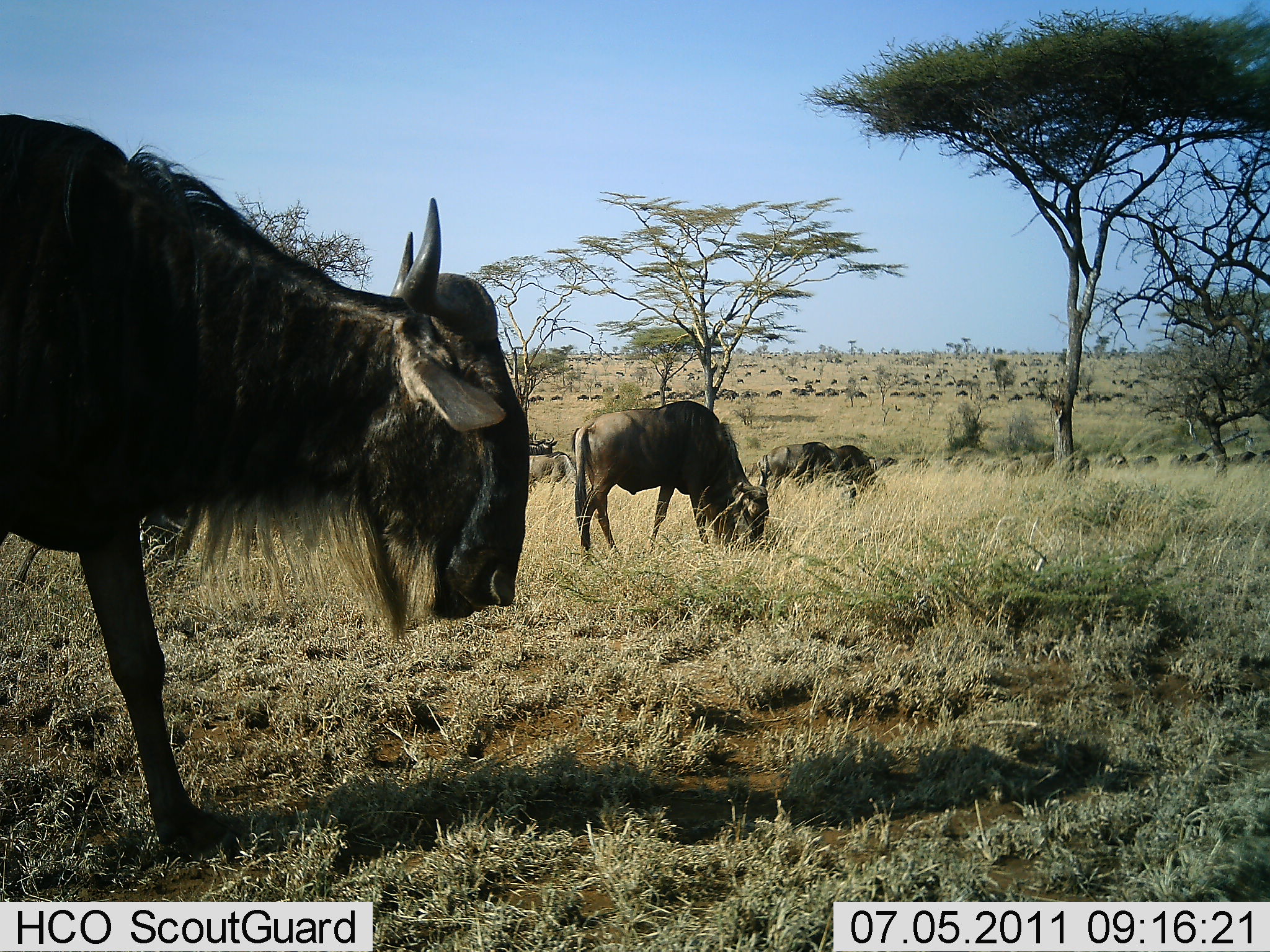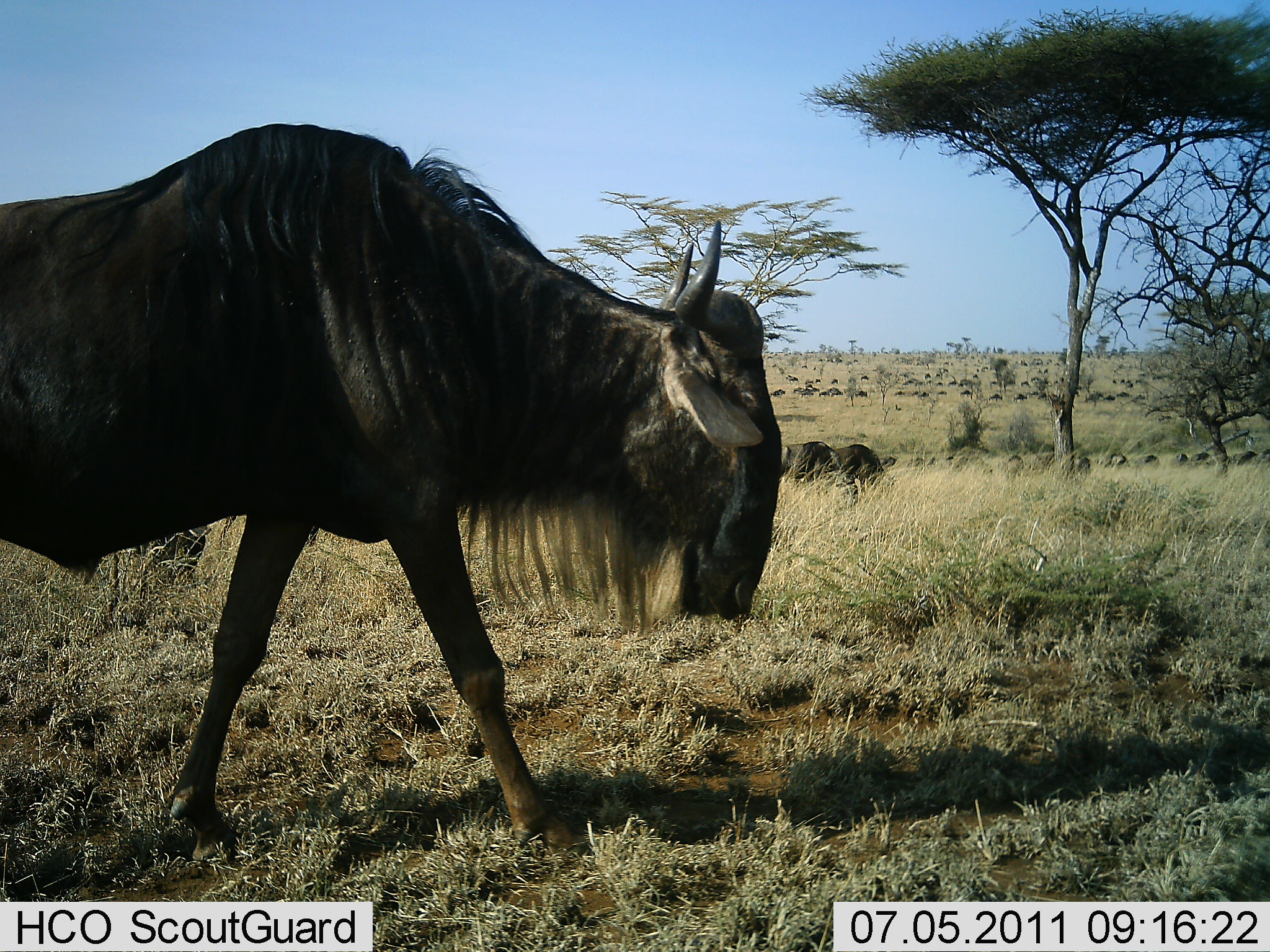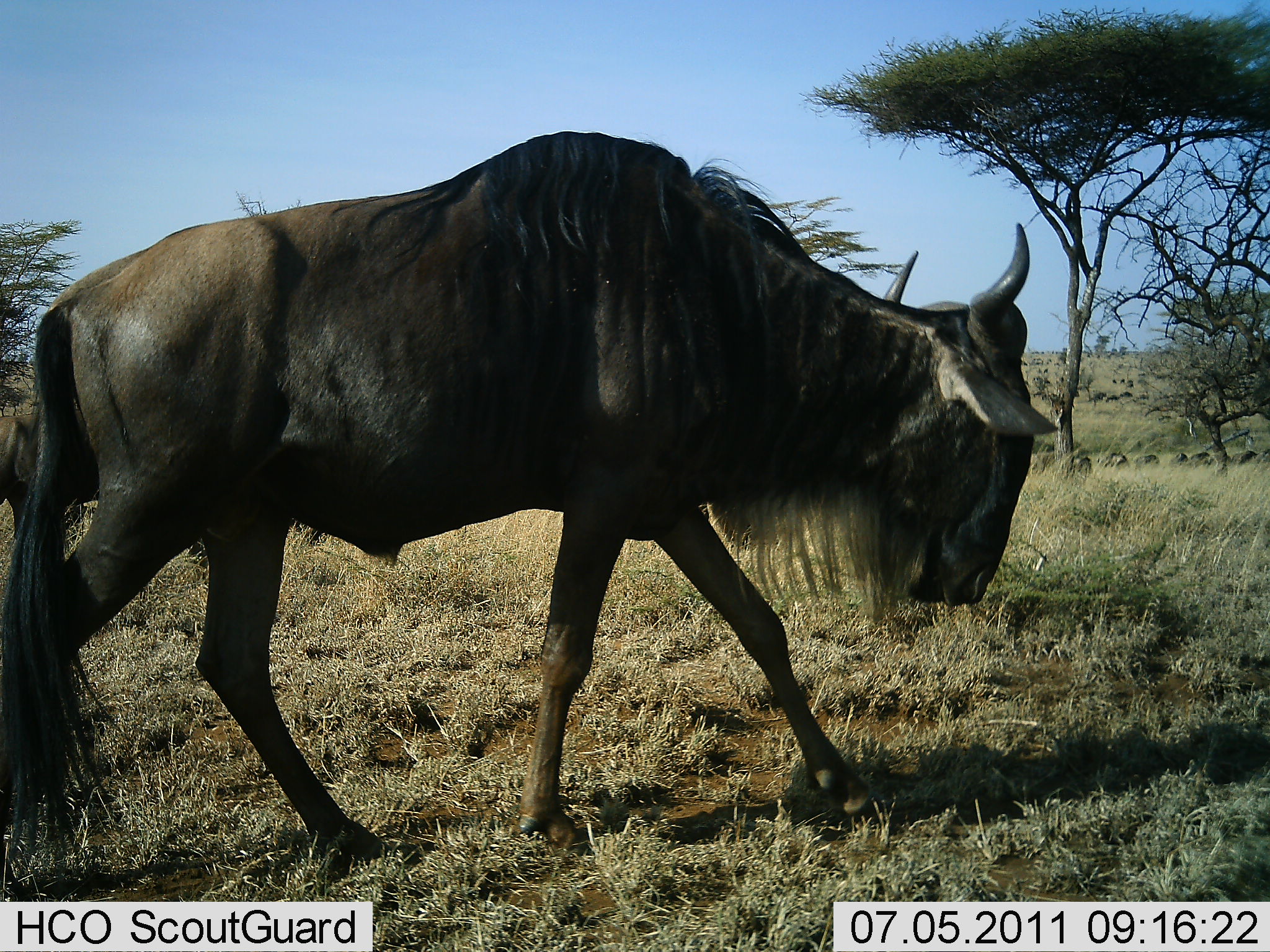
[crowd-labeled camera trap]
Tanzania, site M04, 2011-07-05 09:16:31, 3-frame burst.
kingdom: Animalia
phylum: Chordata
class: Mammalia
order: Artiodactyla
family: Bovidae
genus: Connochaetes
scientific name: Connochaetes taurinus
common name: blue wildebeest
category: wildebeest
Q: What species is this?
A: Wildebeest (blue wildebeest) (Connochaetes taurinus).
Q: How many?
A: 11-50.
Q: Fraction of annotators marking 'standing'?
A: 36%.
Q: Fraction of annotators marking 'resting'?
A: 0%.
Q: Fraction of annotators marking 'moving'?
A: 93%.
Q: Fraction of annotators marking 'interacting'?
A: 0%.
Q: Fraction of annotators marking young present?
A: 0%.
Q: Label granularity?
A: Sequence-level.